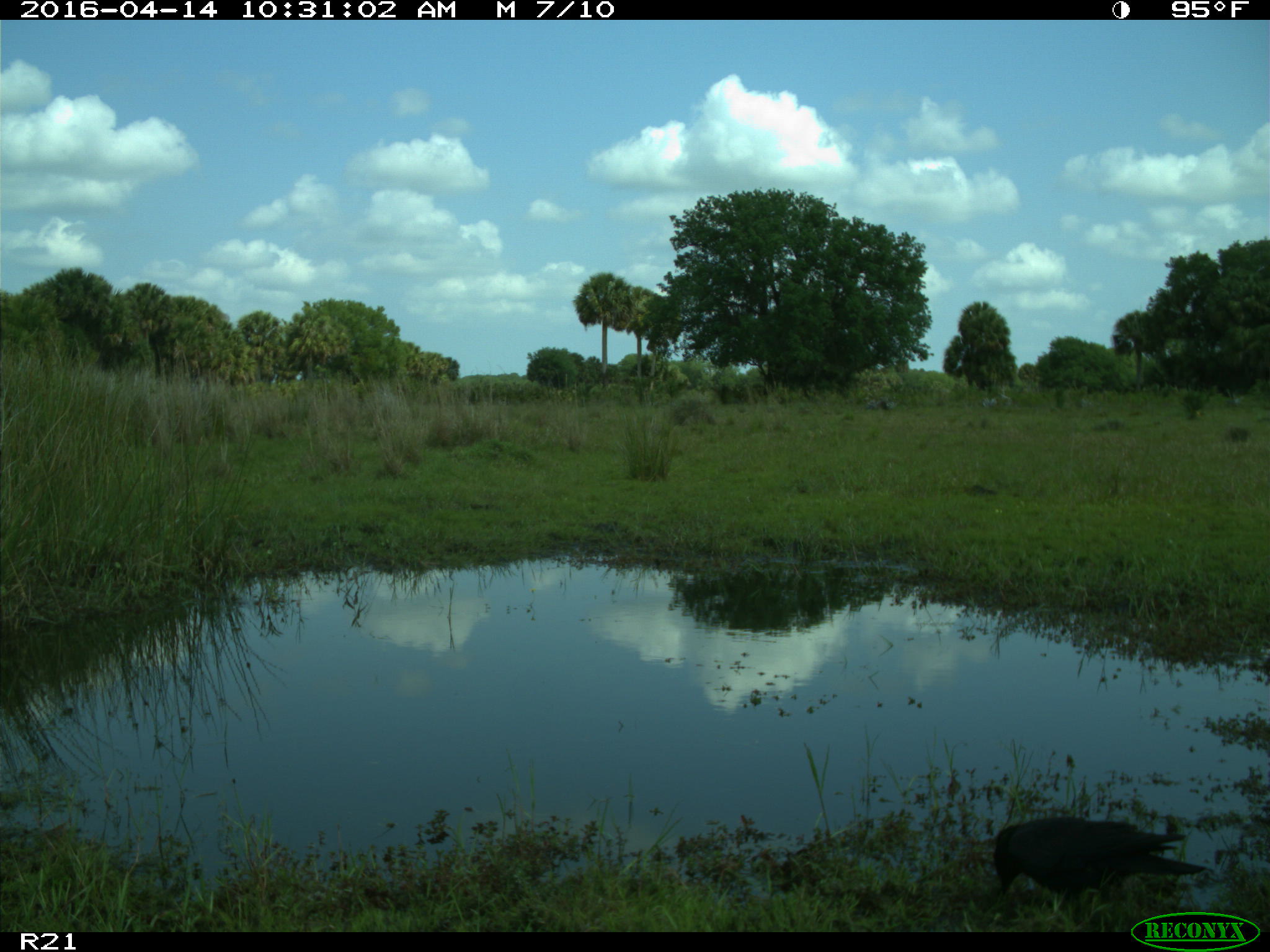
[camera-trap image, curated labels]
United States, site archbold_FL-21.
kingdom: Animalia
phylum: Chordata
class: Aves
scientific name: Aves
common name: birds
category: unidentified bird